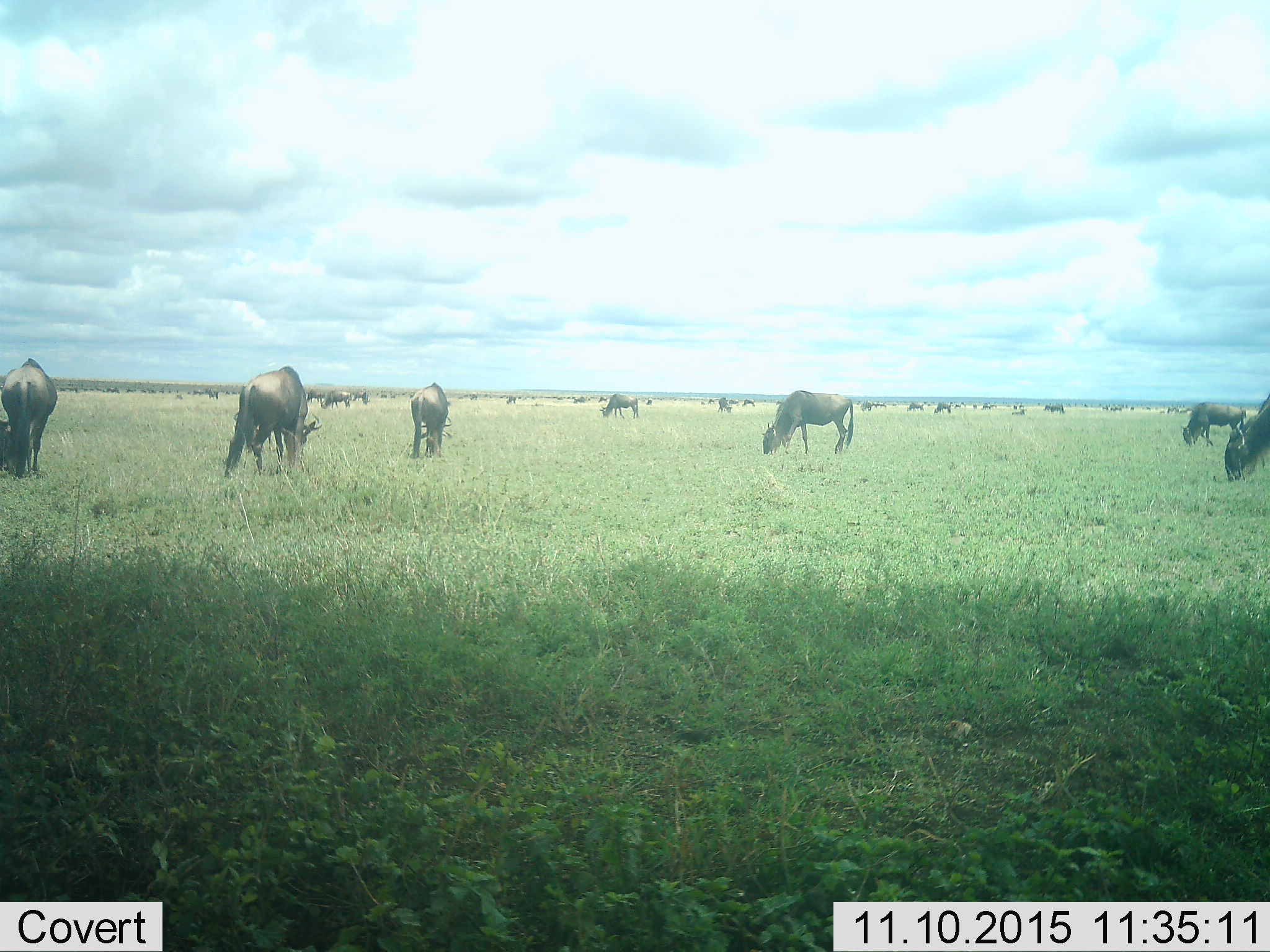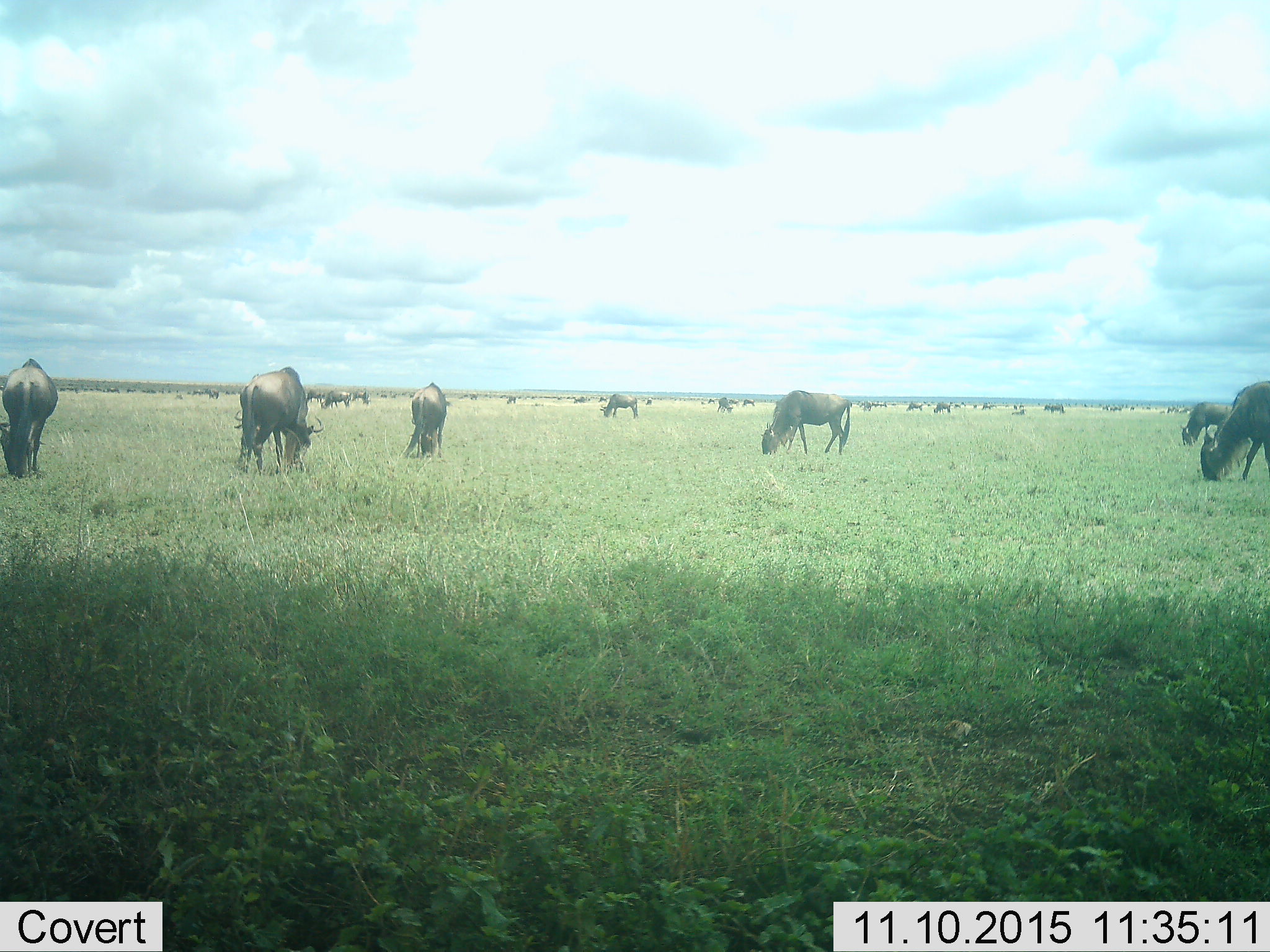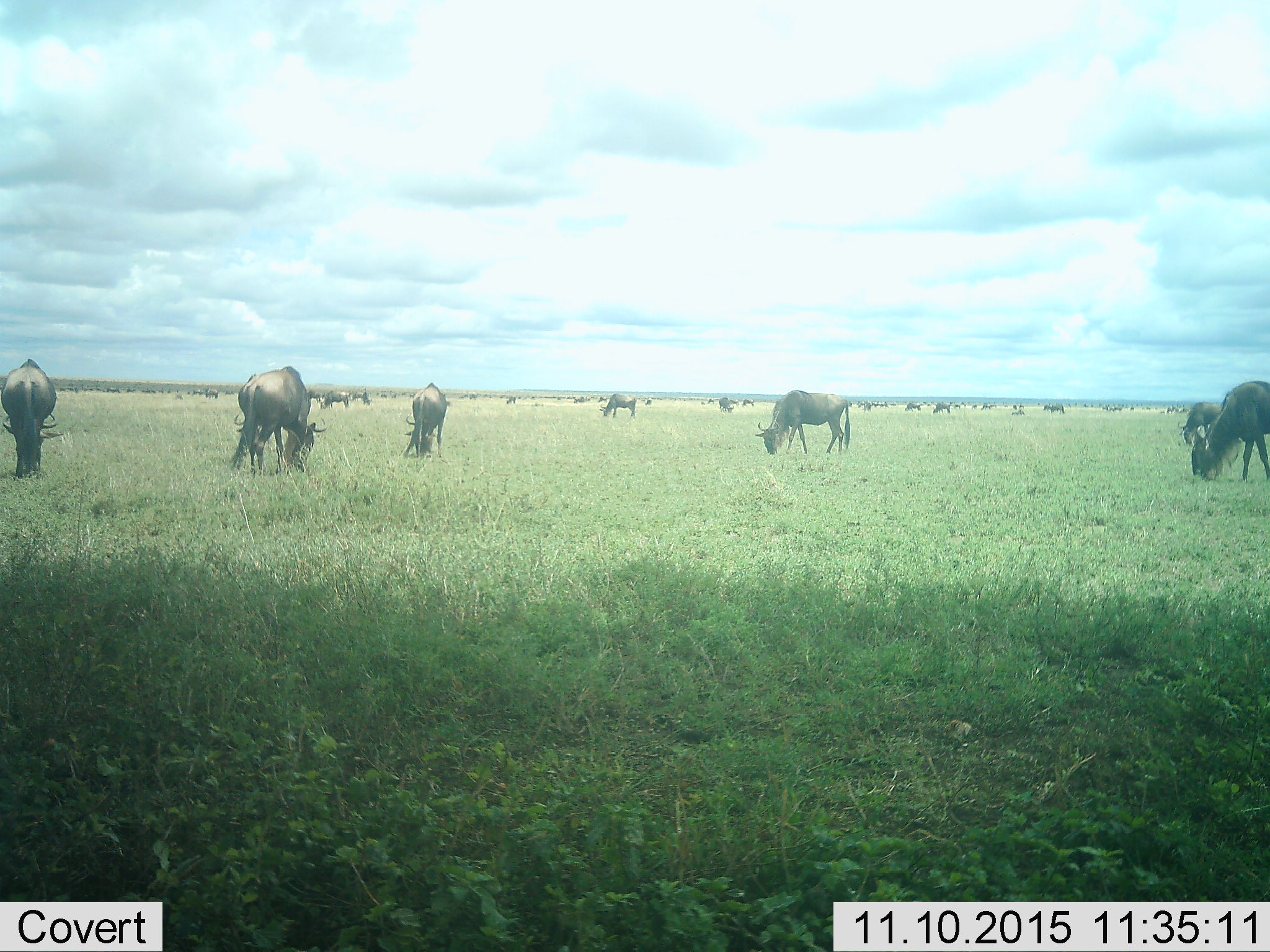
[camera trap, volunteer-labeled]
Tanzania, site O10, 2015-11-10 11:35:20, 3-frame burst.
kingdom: Animalia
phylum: Chordata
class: Mammalia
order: Artiodactyla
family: Bovidae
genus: Connochaetes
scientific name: Connochaetes taurinus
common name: blue wildebeest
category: wildebeest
Wildebeest (blue wildebeest) (Connochaetes taurinus), count 51+. Behavior (volunteer vote fractions): standing 22%, resting 11%, moving 22%, interacting 0%. Young present (vote fraction): 11%. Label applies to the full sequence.